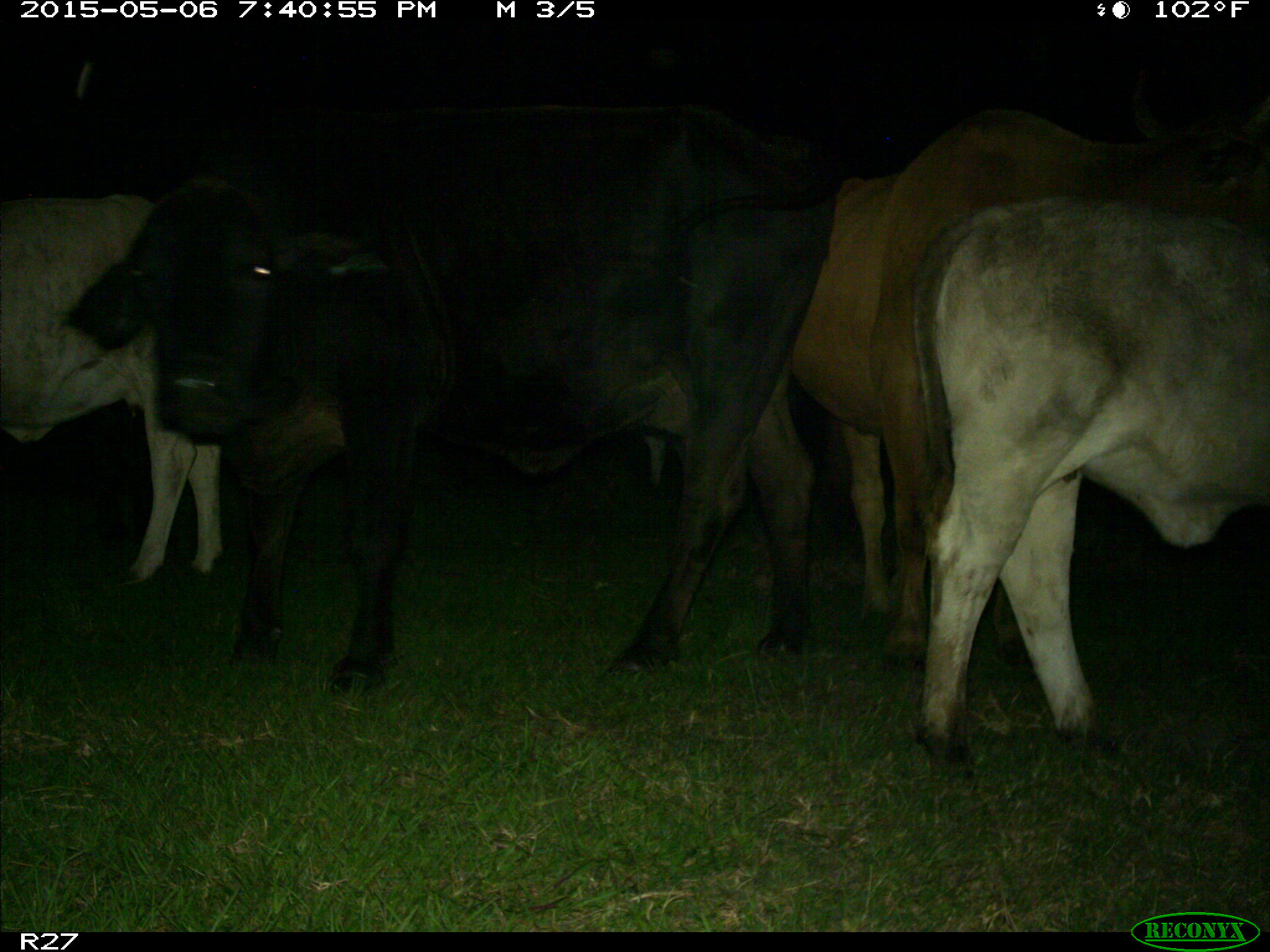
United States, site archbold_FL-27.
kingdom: Animalia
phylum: Chordata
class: Mammalia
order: Artiodactyla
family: Bovidae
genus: Bos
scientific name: Bos taurus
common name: domestic cow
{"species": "Bos taurus (domestic cow)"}